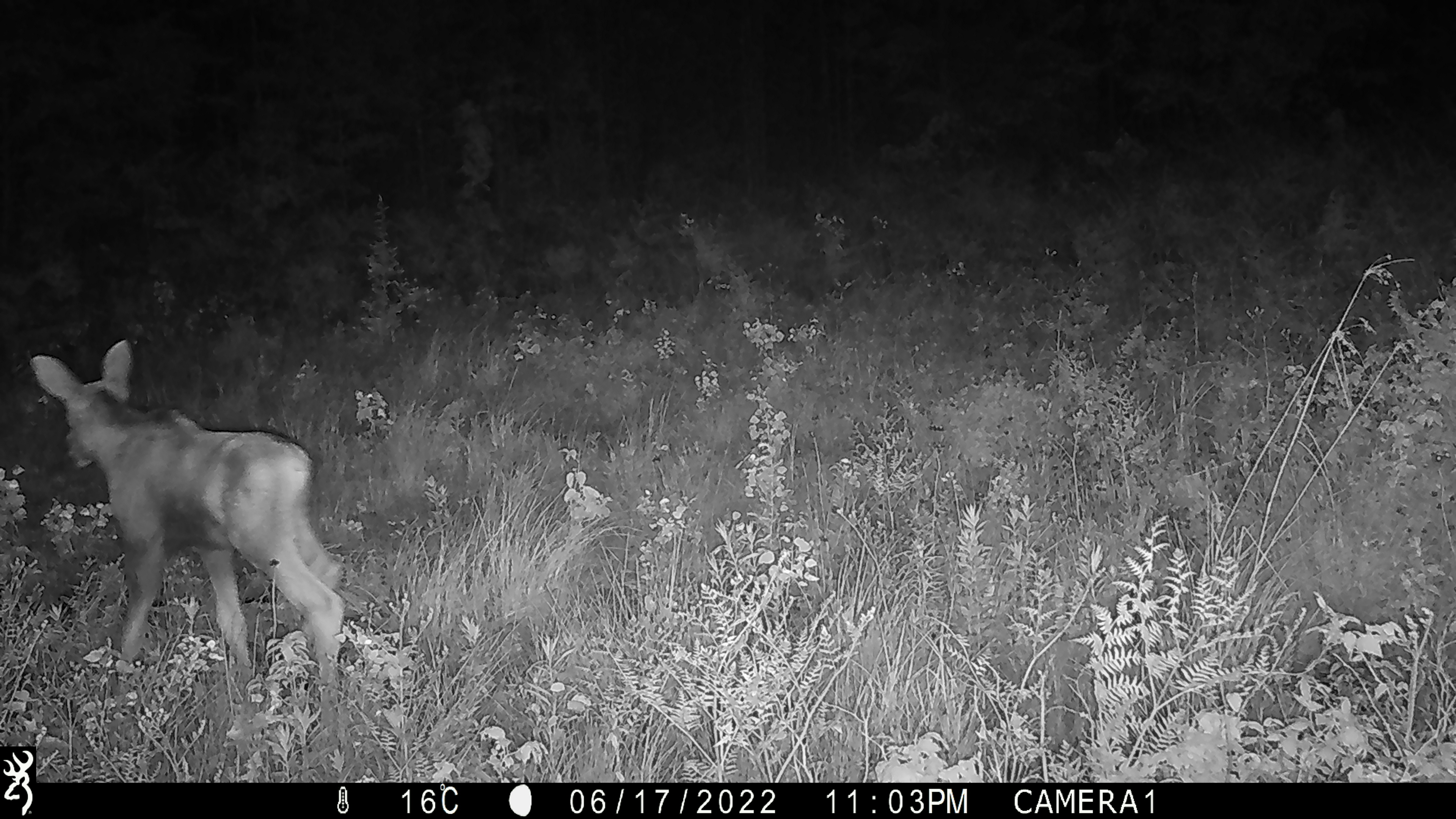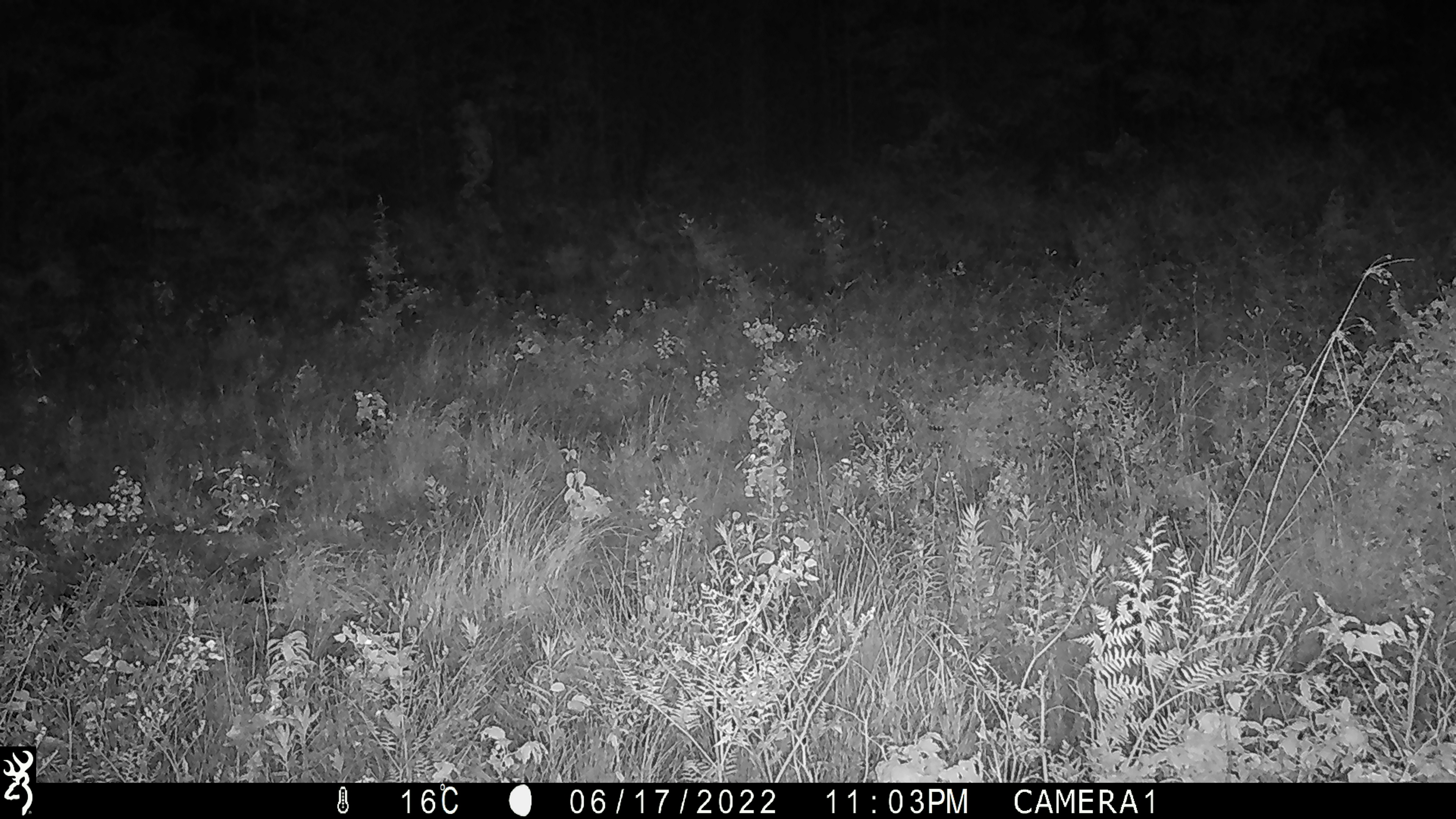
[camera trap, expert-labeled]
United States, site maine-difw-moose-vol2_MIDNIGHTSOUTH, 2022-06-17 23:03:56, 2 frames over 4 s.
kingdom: Animalia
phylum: Chordata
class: Mammalia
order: Artiodactyla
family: Cervidae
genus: Alces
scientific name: Alces alces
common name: moose